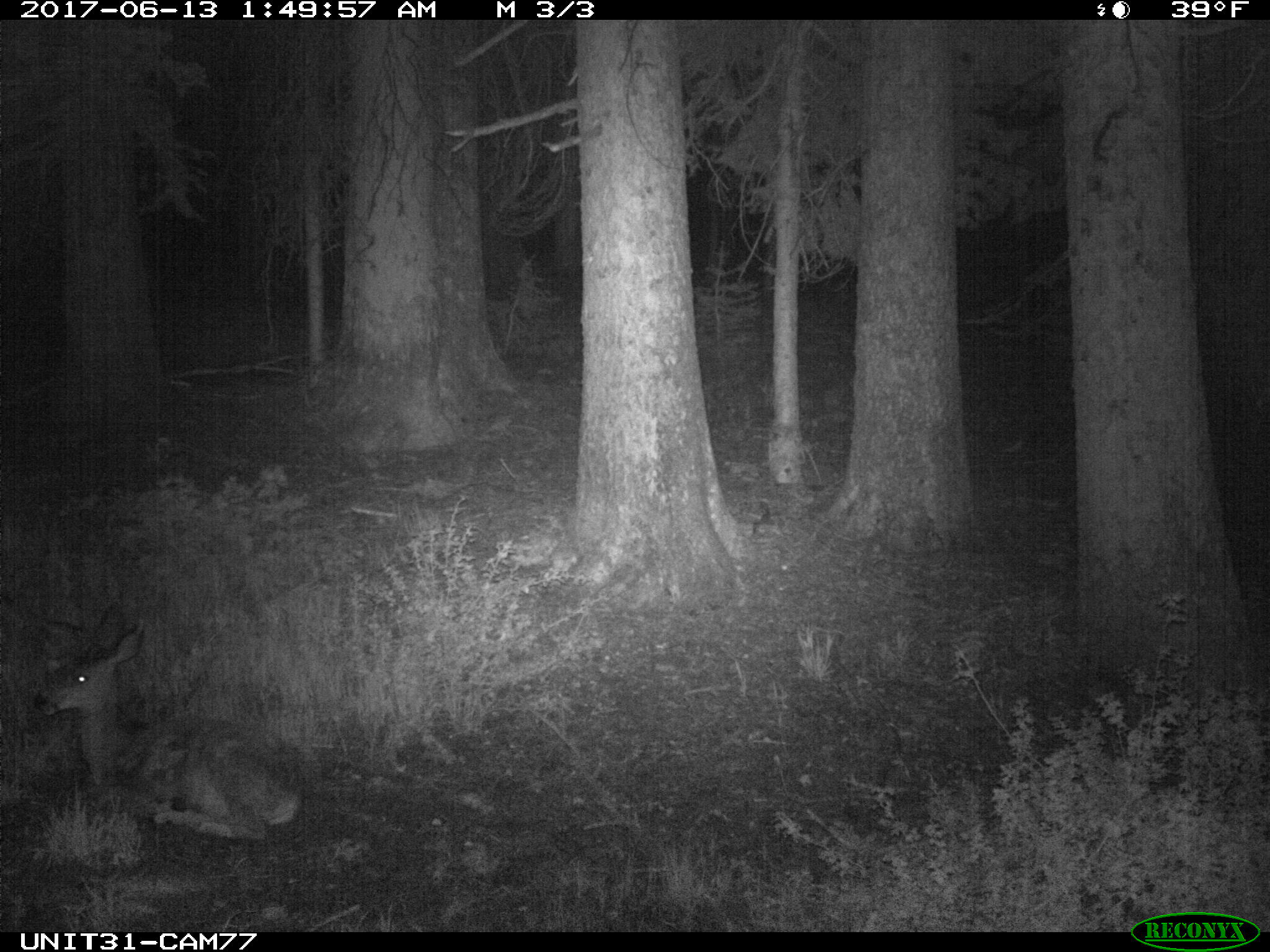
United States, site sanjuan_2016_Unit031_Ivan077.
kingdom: Animalia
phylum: Chordata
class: Mammalia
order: Artiodactyla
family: Cervidae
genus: Odocoileus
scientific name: Odocoileus hemionus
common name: mule deer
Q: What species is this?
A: Odocoileus hemionus (mule deer).